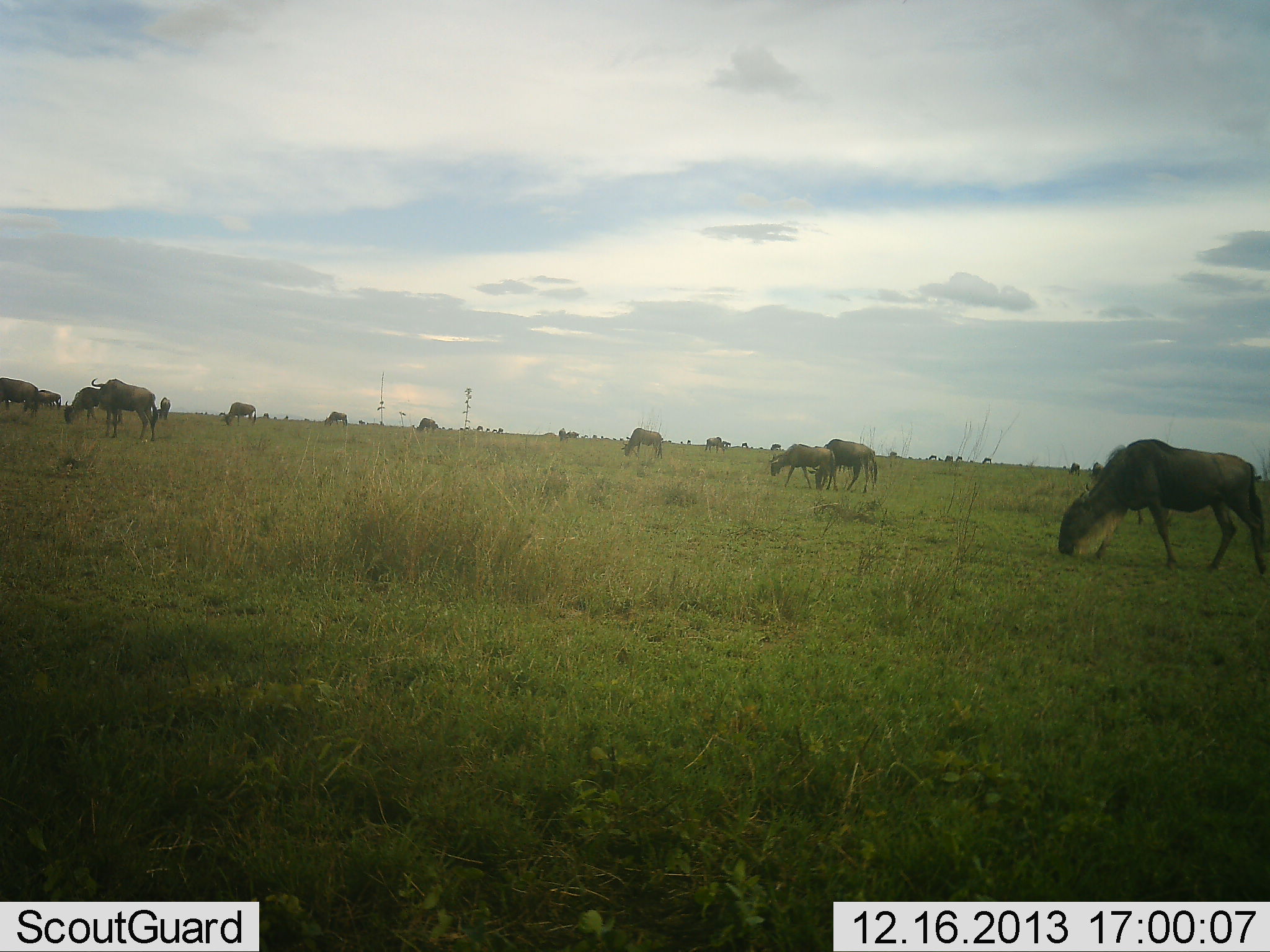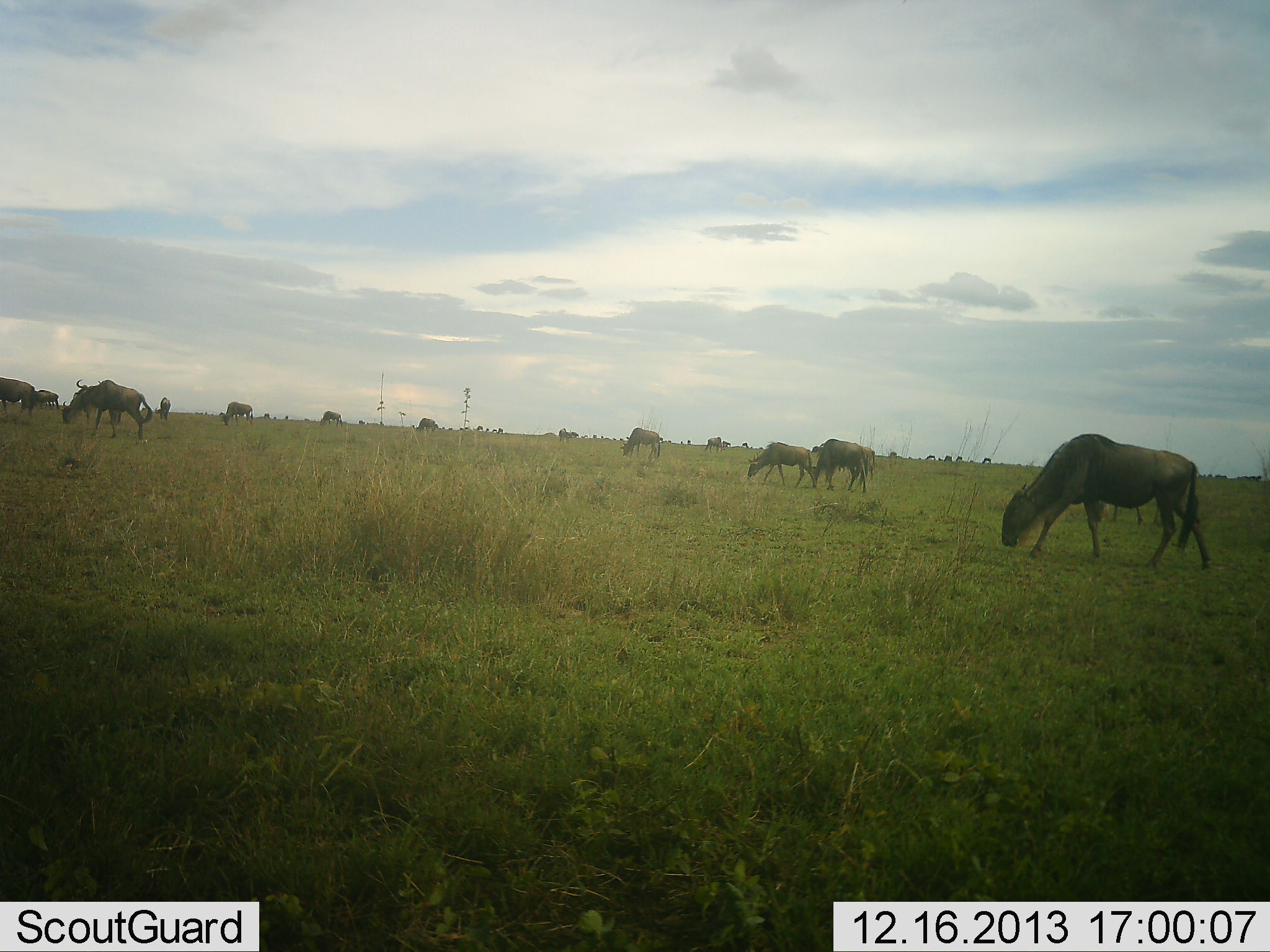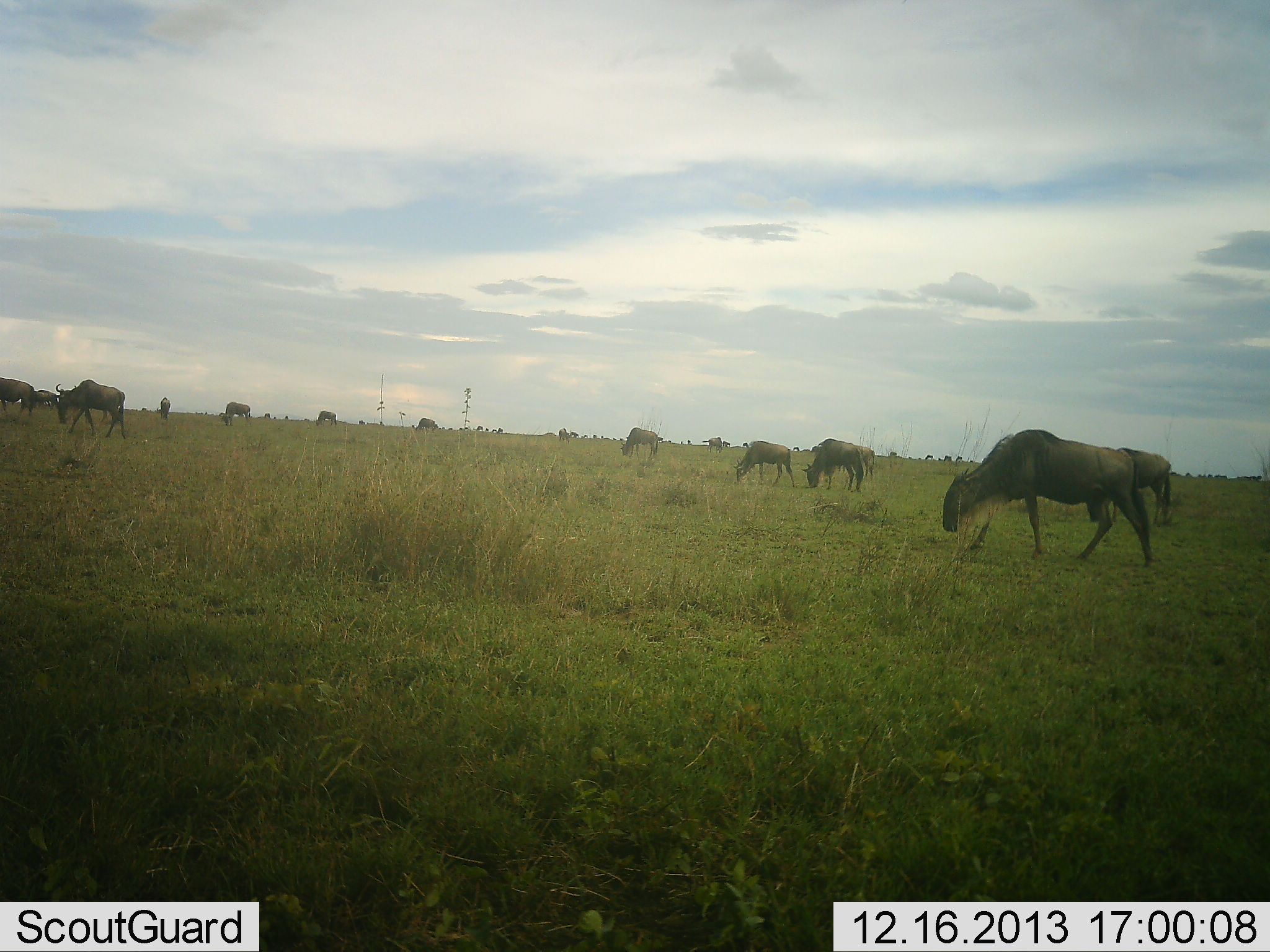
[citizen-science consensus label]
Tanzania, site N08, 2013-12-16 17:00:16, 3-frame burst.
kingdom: Animalia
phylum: Chordata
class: Mammalia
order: Artiodactyla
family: Bovidae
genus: Connochaetes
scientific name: Connochaetes taurinus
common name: blue wildebeest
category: wildebeest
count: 11-50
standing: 10%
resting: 10%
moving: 70%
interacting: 0%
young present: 0%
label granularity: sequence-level